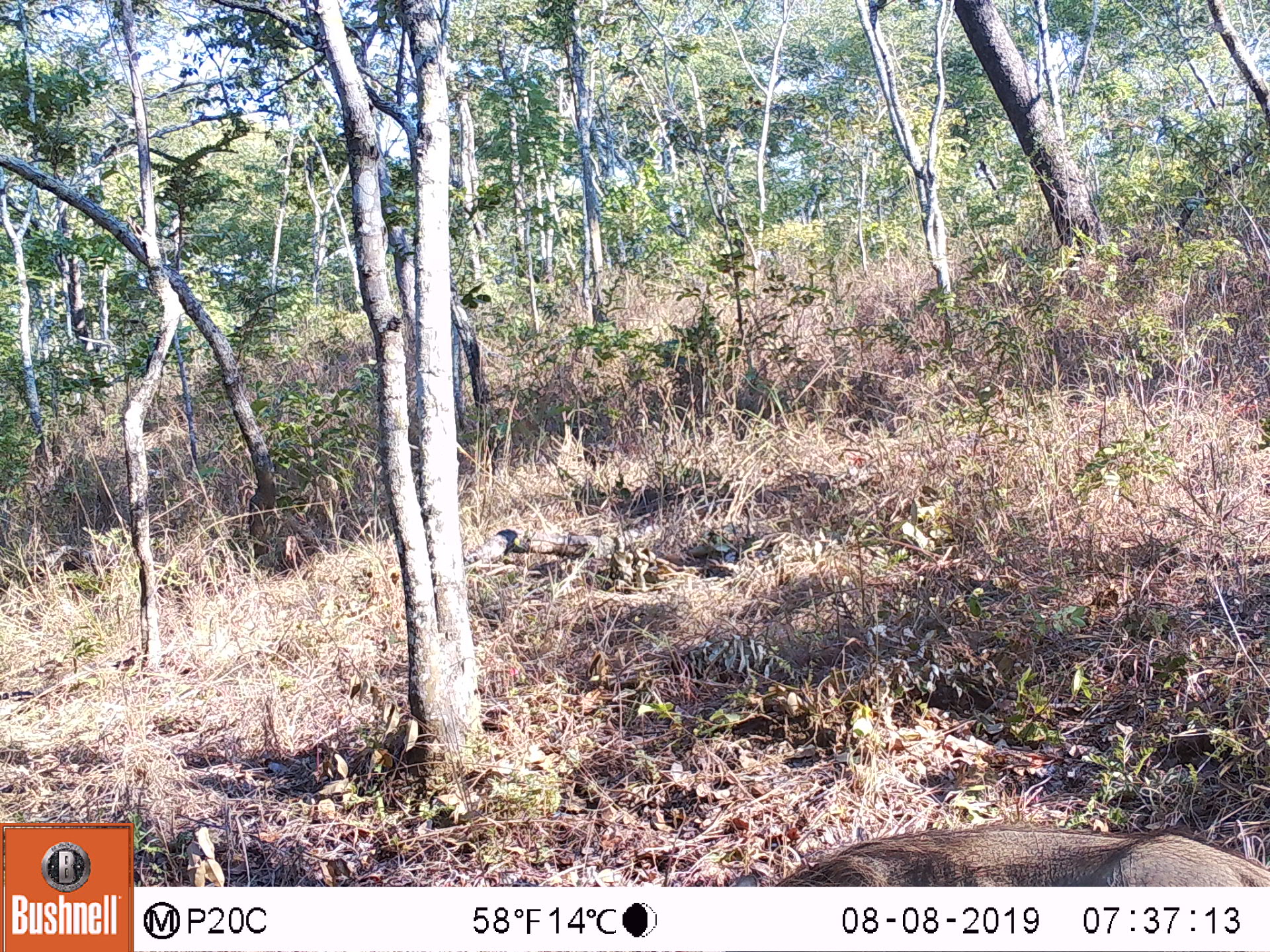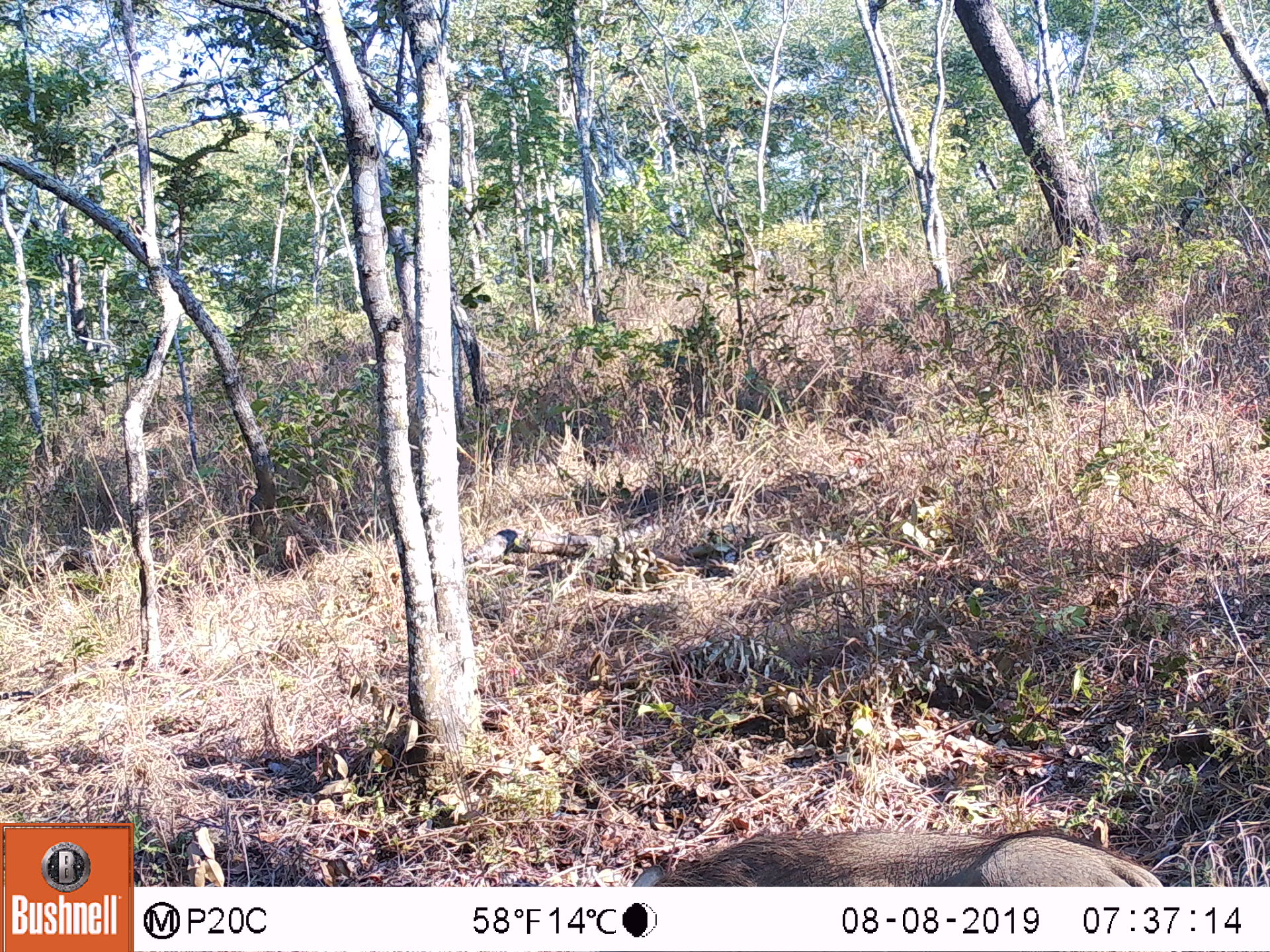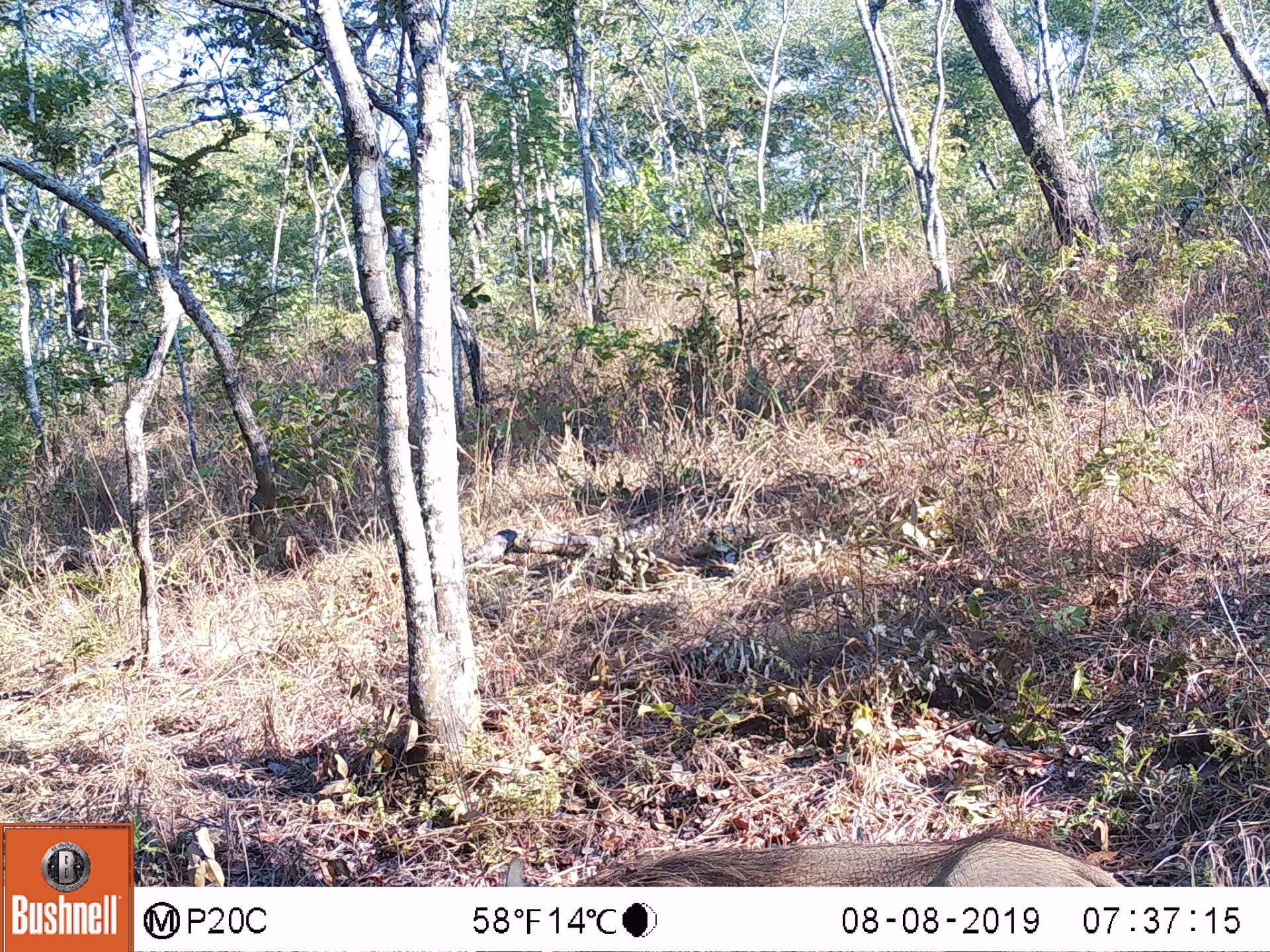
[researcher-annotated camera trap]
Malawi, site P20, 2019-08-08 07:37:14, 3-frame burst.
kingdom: Animalia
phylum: Chordata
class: Mammalia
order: Artiodactyla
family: Suidae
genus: Phacochoerus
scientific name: Phacochoerus africanus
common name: common warthog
Common warthog (Phacochoerus africanus), count 1.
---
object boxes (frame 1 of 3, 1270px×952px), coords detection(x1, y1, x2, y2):
common warthog: detection(764, 821, 1262, 883)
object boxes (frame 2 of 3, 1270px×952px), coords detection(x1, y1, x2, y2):
common warthog: detection(588, 828, 1167, 883)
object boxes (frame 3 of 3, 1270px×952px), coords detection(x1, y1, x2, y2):
common warthog: detection(501, 829, 1121, 887)